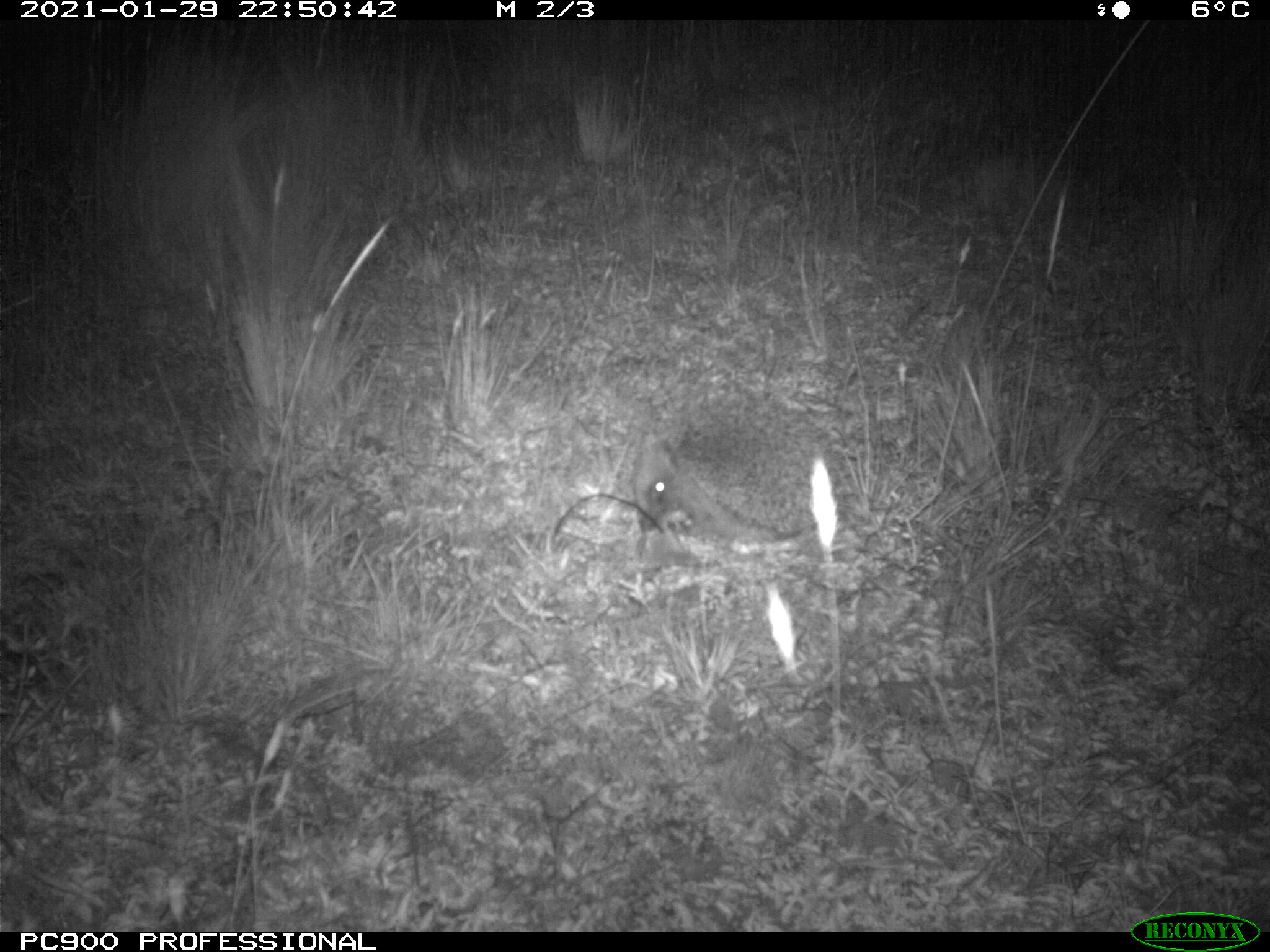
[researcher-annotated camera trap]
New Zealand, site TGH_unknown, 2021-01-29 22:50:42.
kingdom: Animalia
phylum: Chordata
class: Mammalia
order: Eulipotyphla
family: Erinaceidae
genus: Erinaceus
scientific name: Erinaceus europaeus europaeus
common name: european hedgehog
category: hedgehog